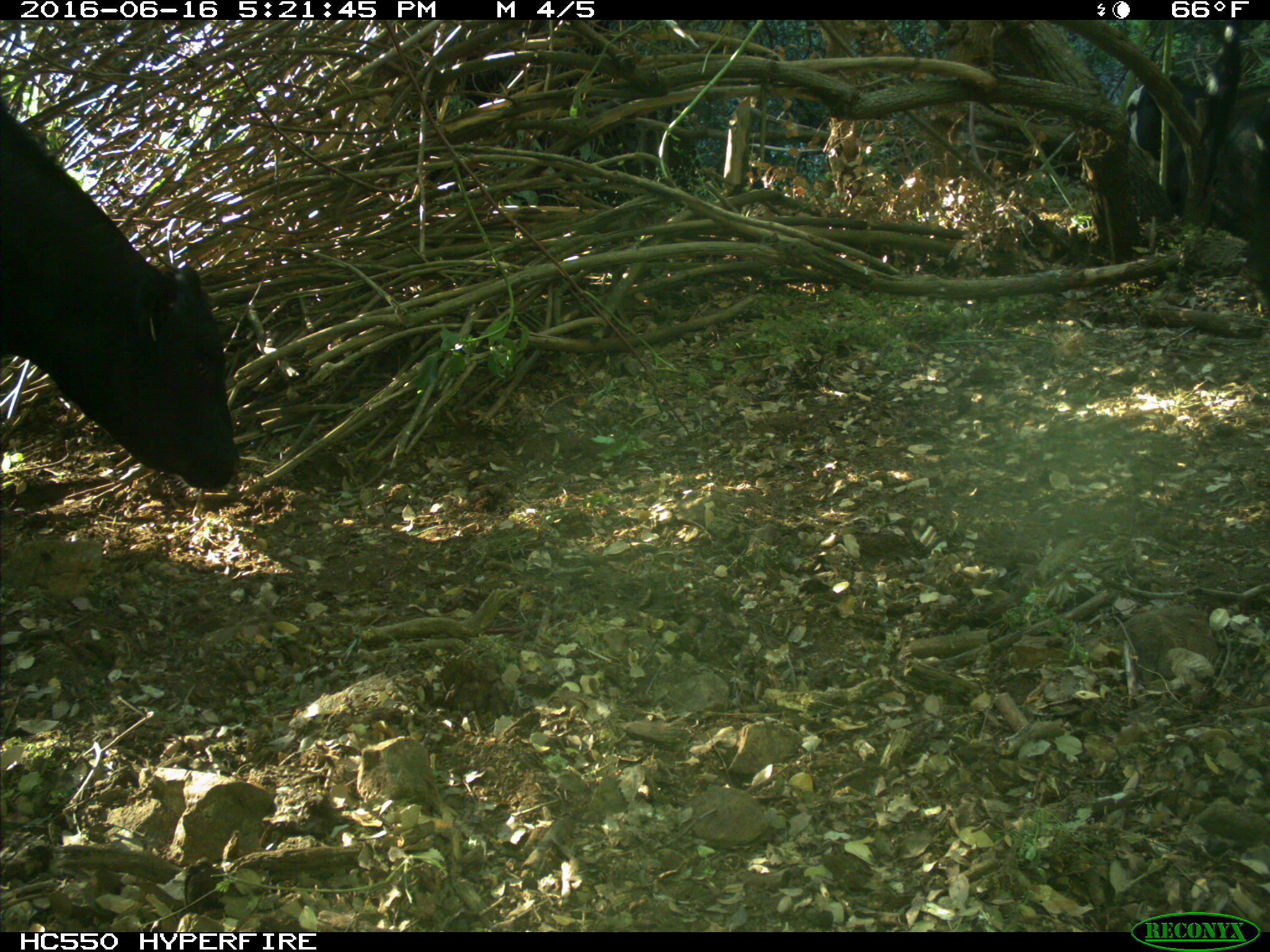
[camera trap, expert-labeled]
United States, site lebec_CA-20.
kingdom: Animalia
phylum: Chordata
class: Mammalia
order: Artiodactyla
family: Bovidae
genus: Bos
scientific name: Bos taurus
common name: domestic cow